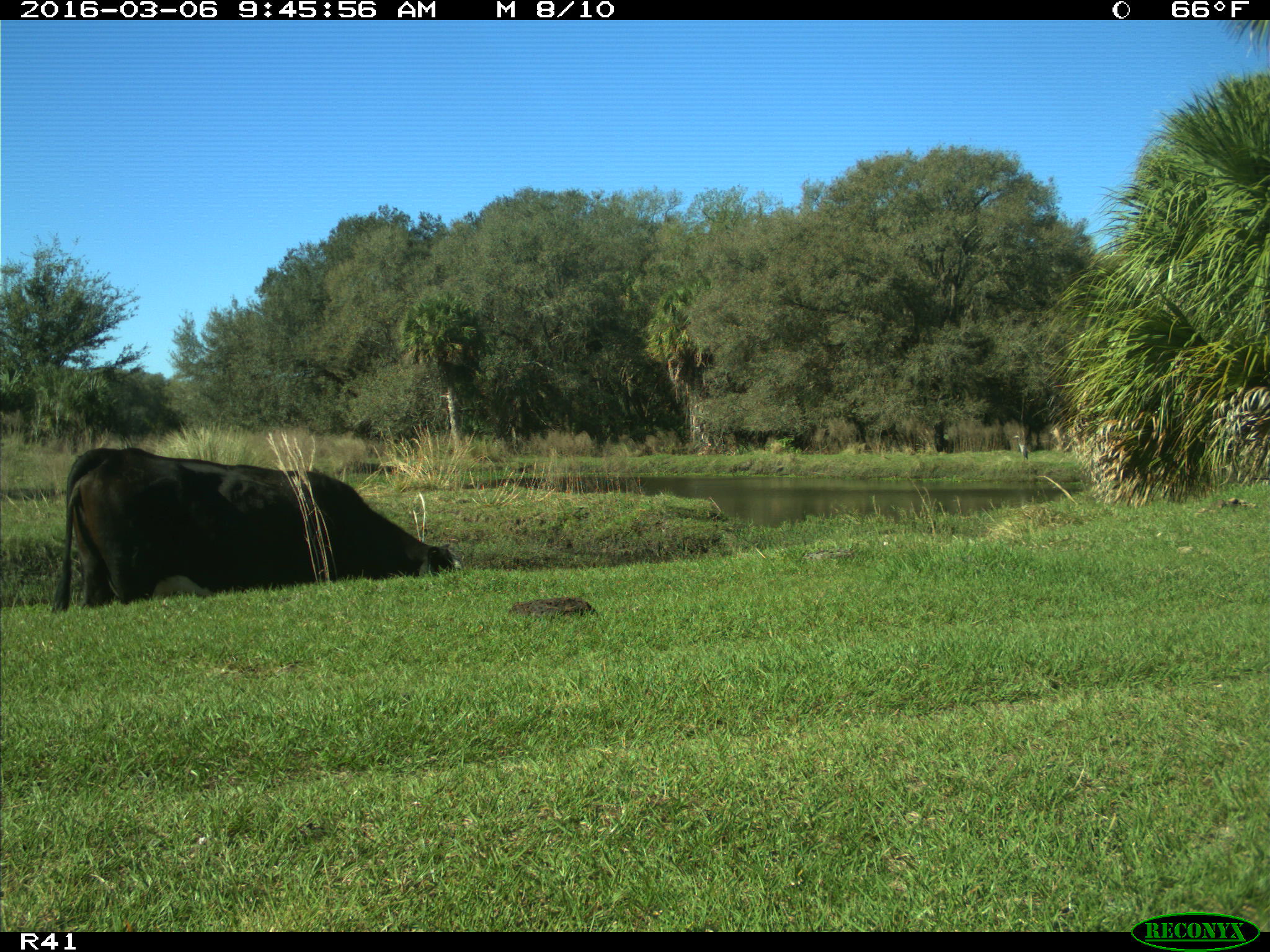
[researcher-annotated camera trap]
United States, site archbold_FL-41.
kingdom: Animalia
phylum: Chordata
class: Mammalia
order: Artiodactyla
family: Bovidae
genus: Bos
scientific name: Bos taurus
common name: domestic cow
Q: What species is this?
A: Bos taurus (domestic cow).